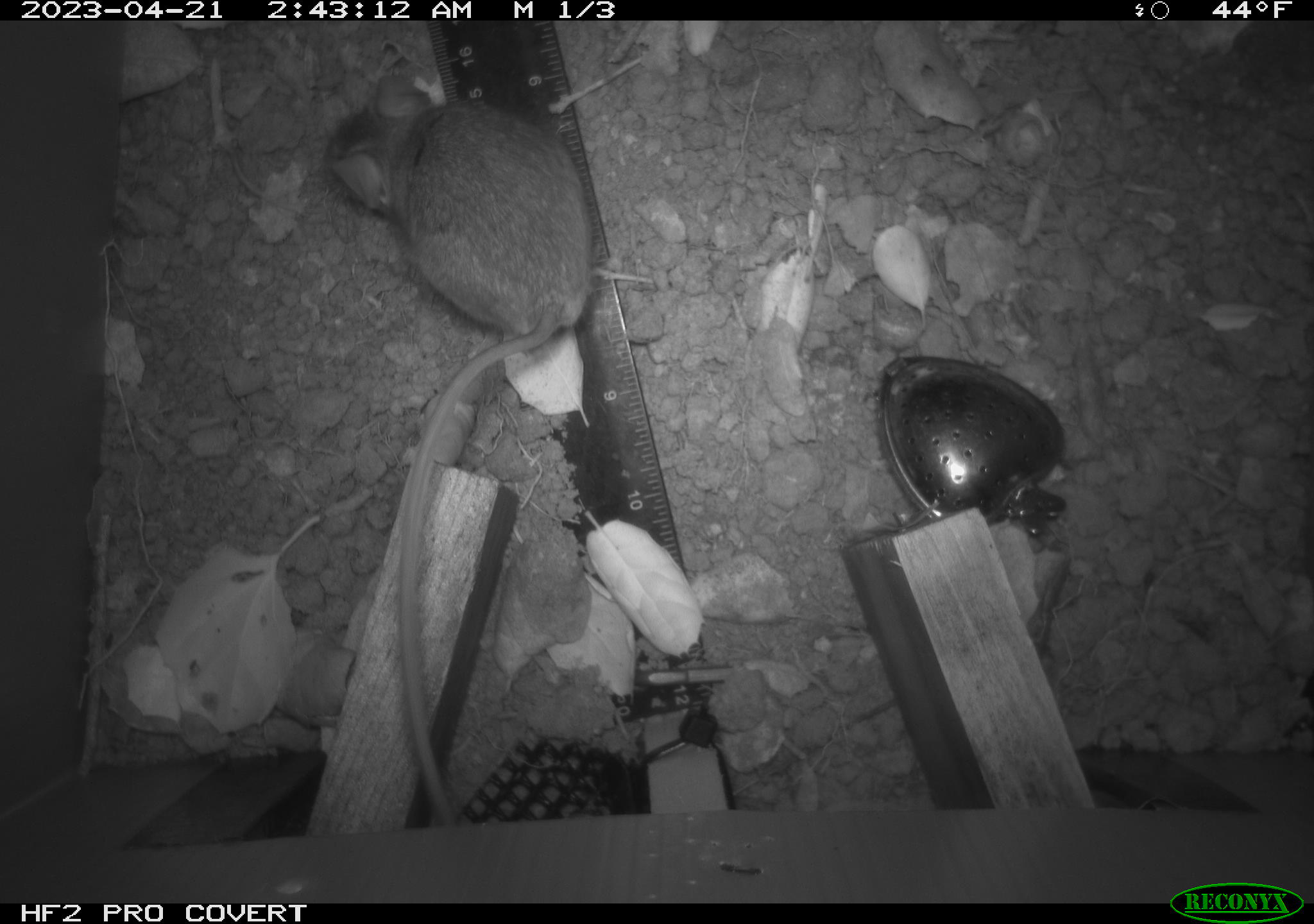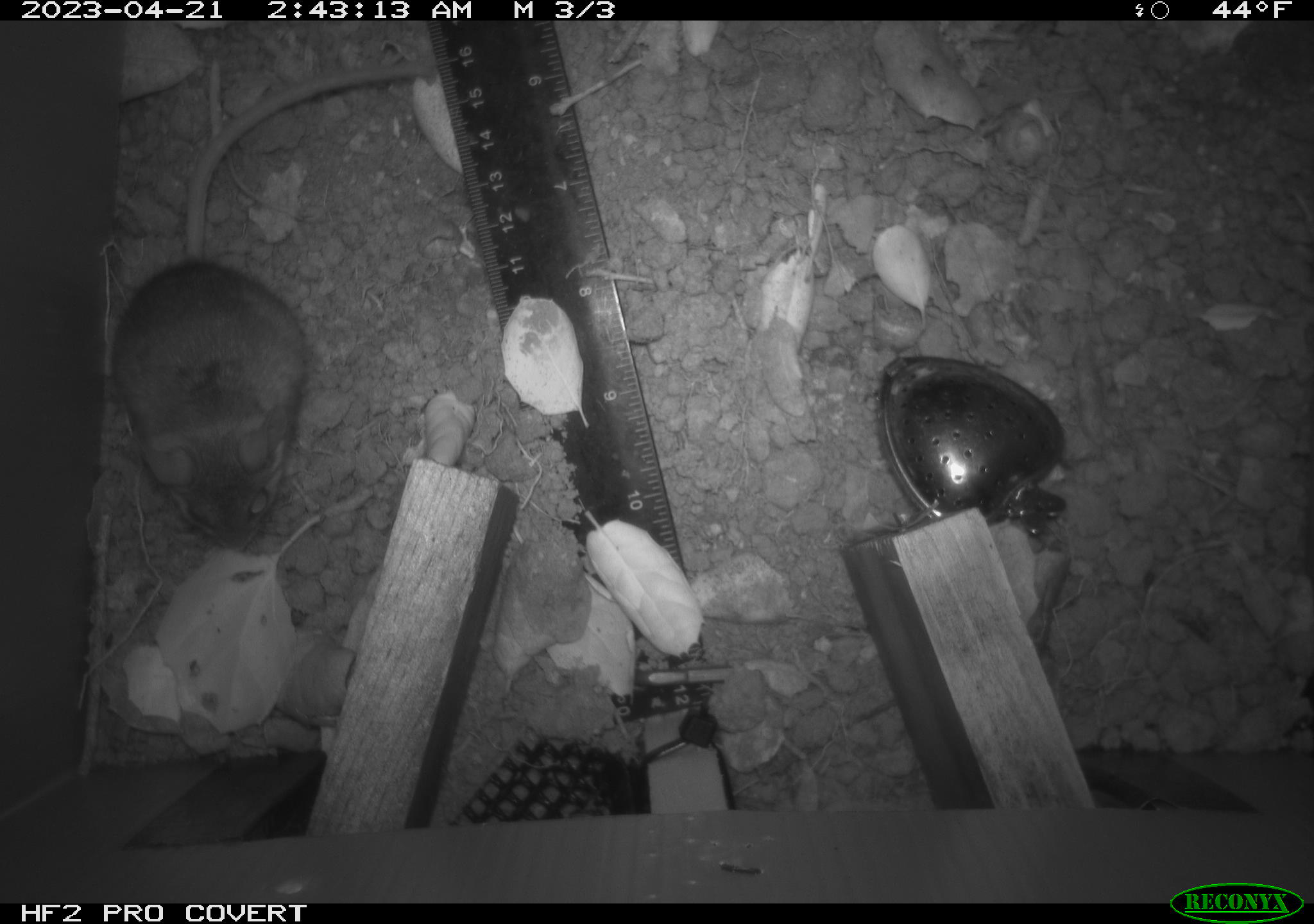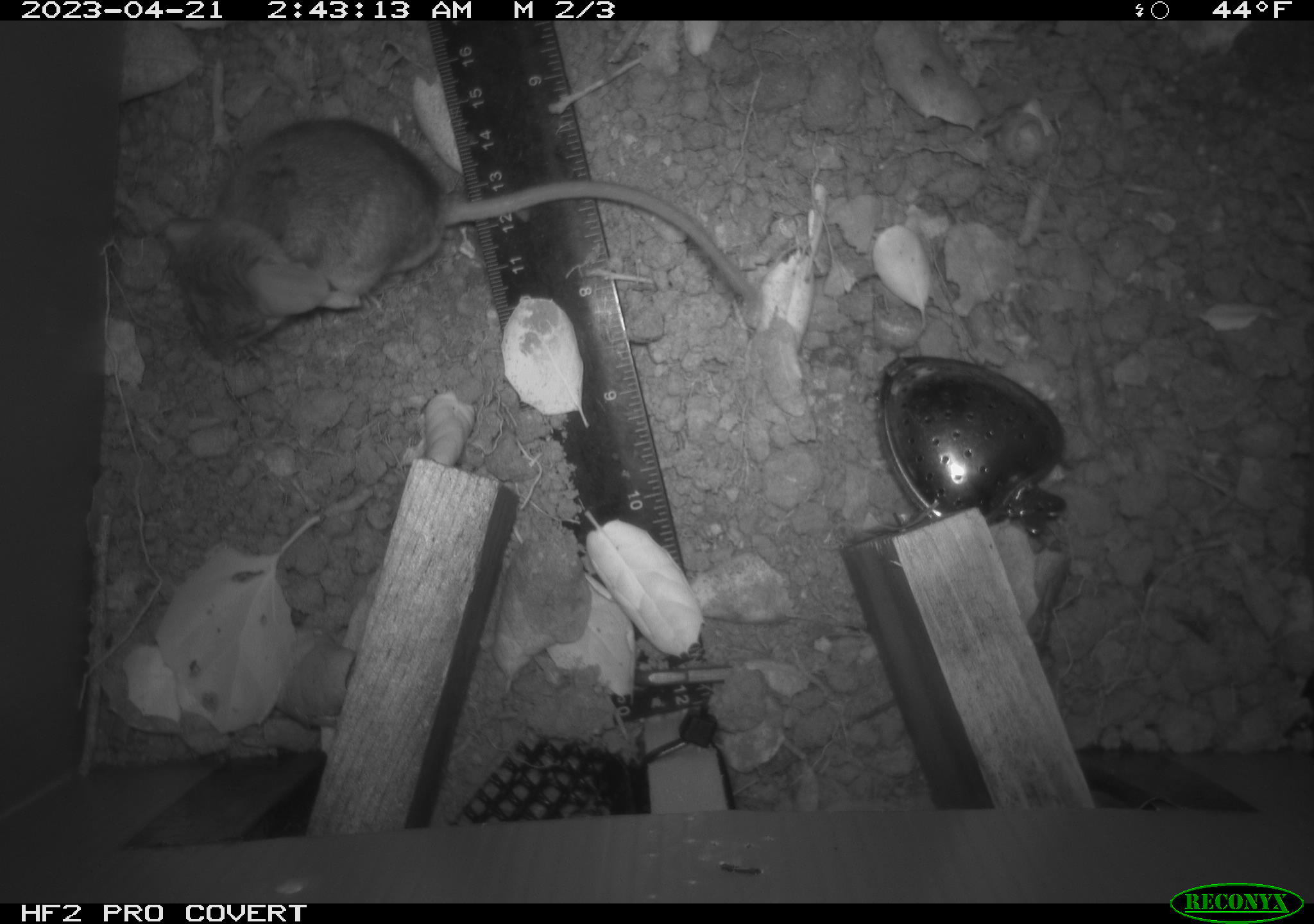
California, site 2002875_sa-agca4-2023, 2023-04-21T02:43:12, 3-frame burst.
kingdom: Animalia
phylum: Chordata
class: Mammalia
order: Rodentia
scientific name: Rodentia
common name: mouse species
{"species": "mouse species (Rodentia)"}